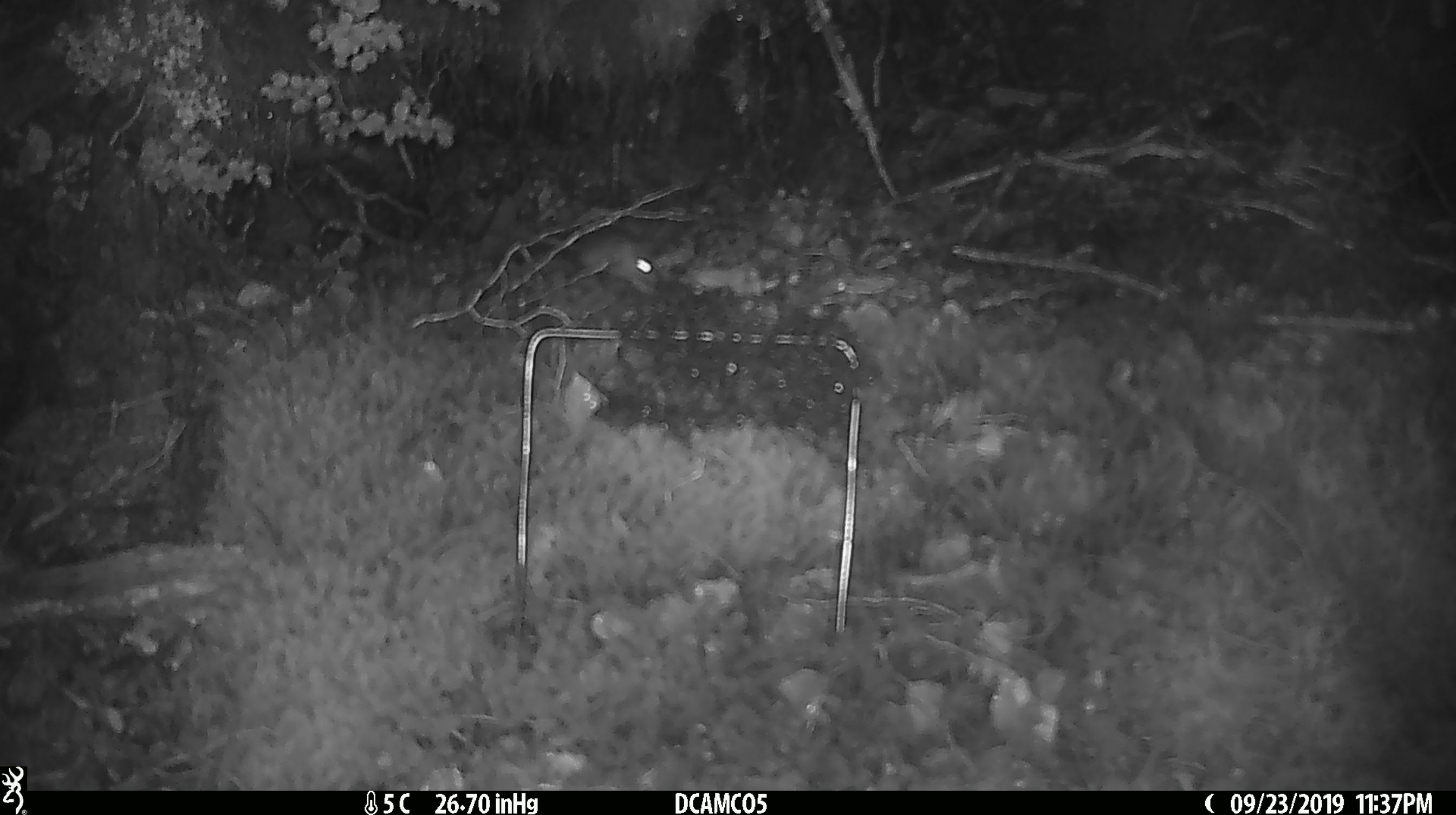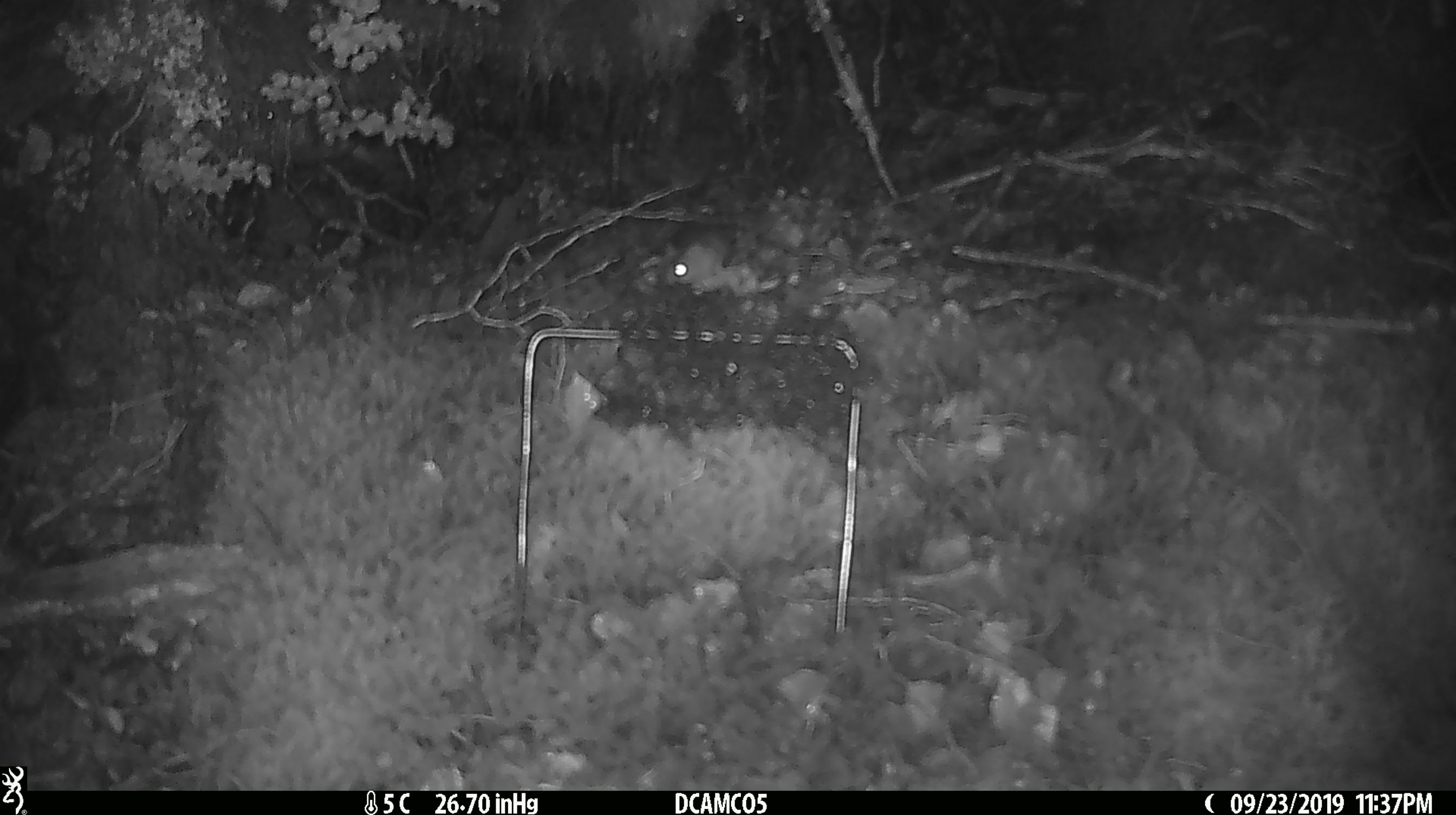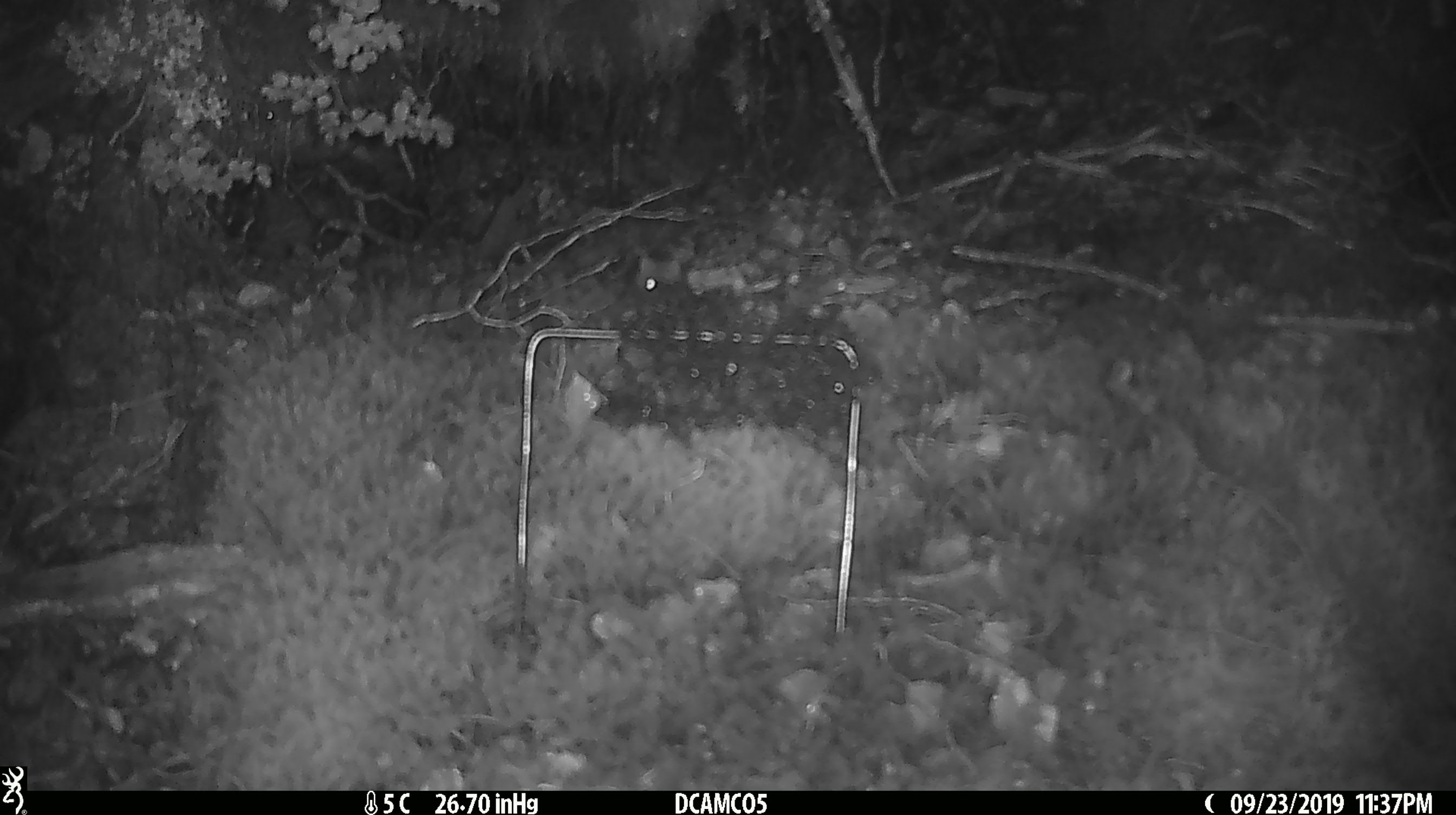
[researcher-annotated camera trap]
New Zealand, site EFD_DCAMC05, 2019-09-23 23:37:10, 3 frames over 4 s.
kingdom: Animalia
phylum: Chordata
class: Mammalia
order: Rodentia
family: Muridae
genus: Mus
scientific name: Mus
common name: mouse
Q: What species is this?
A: Mouse (Mus).